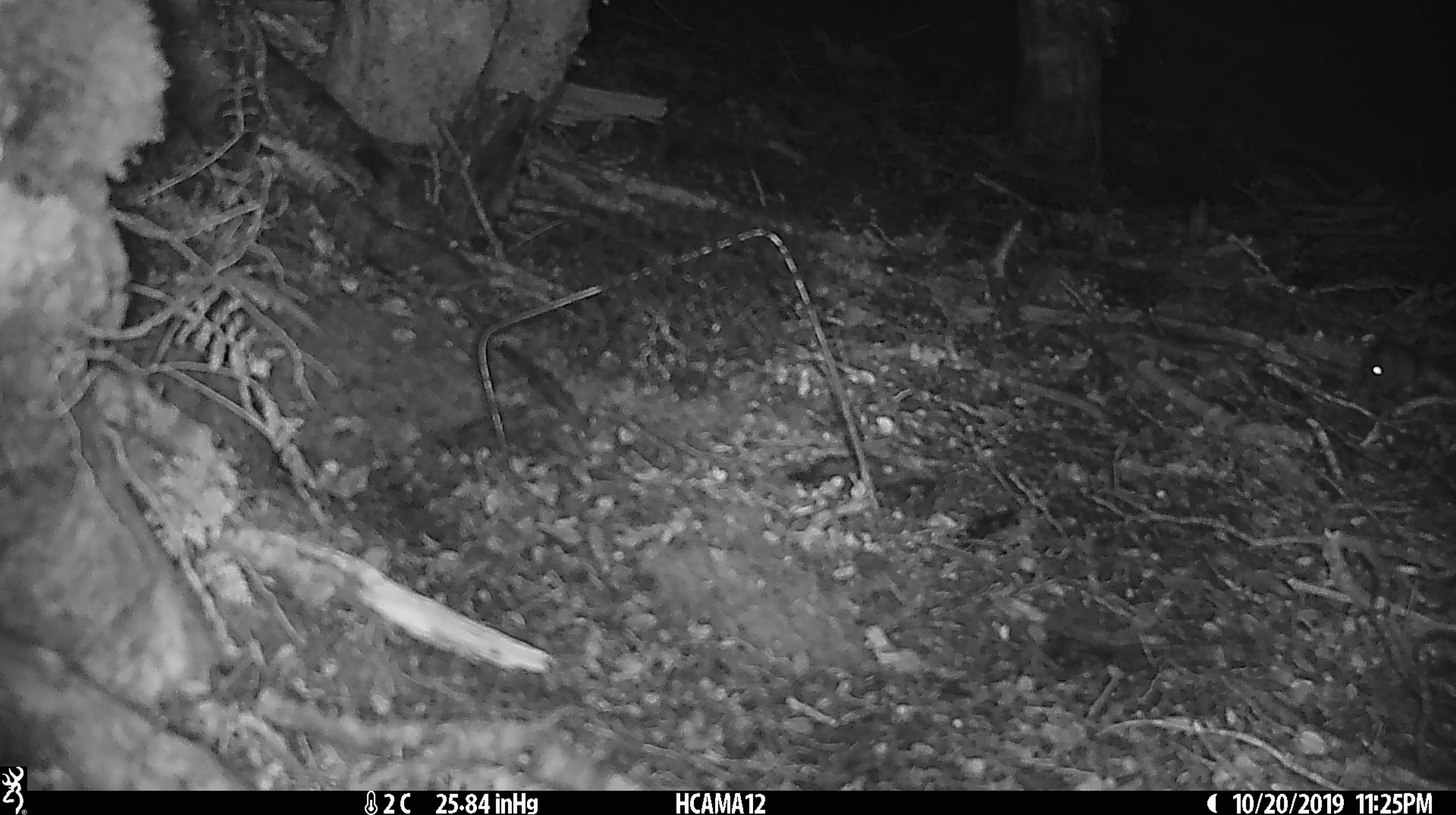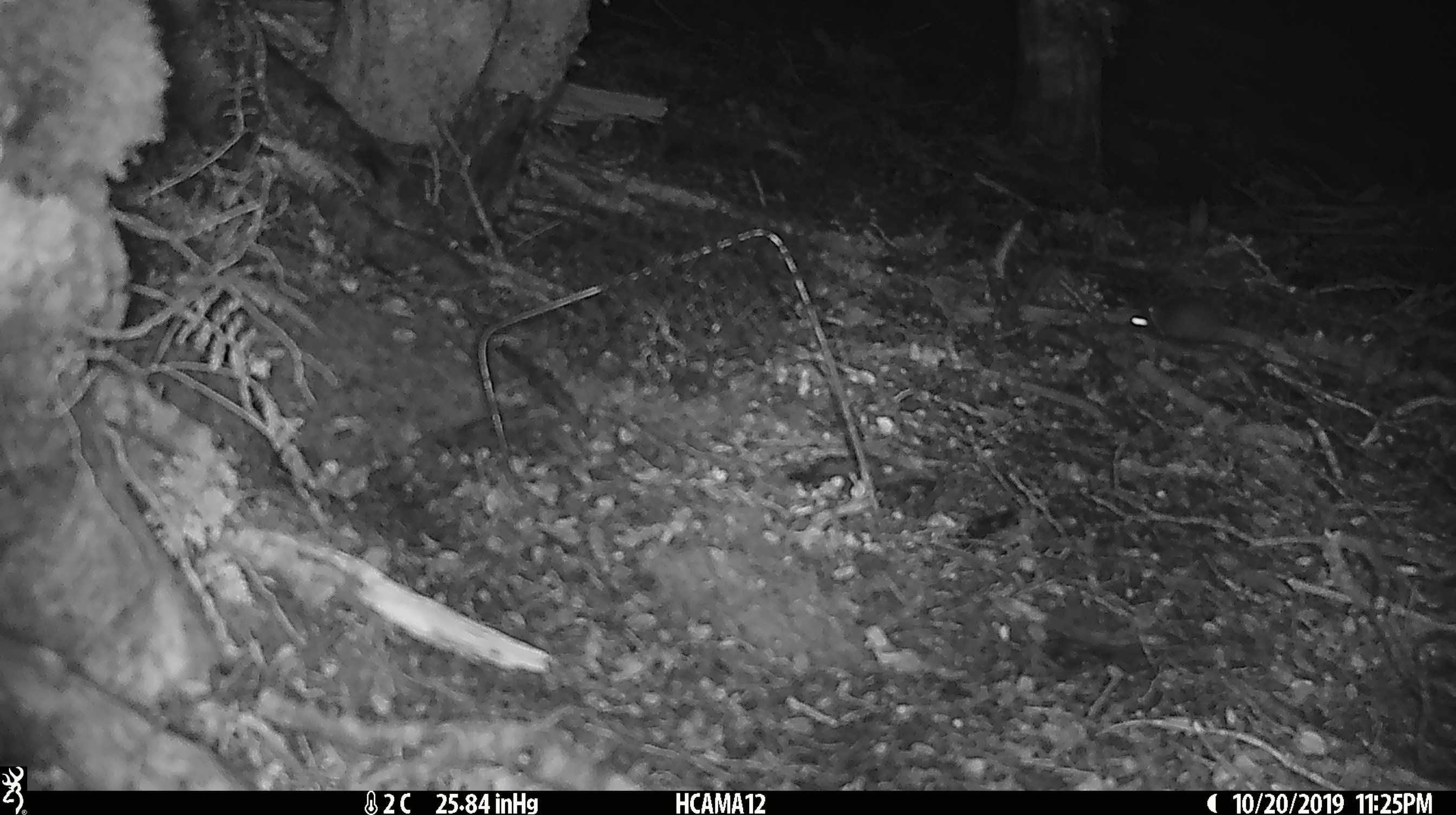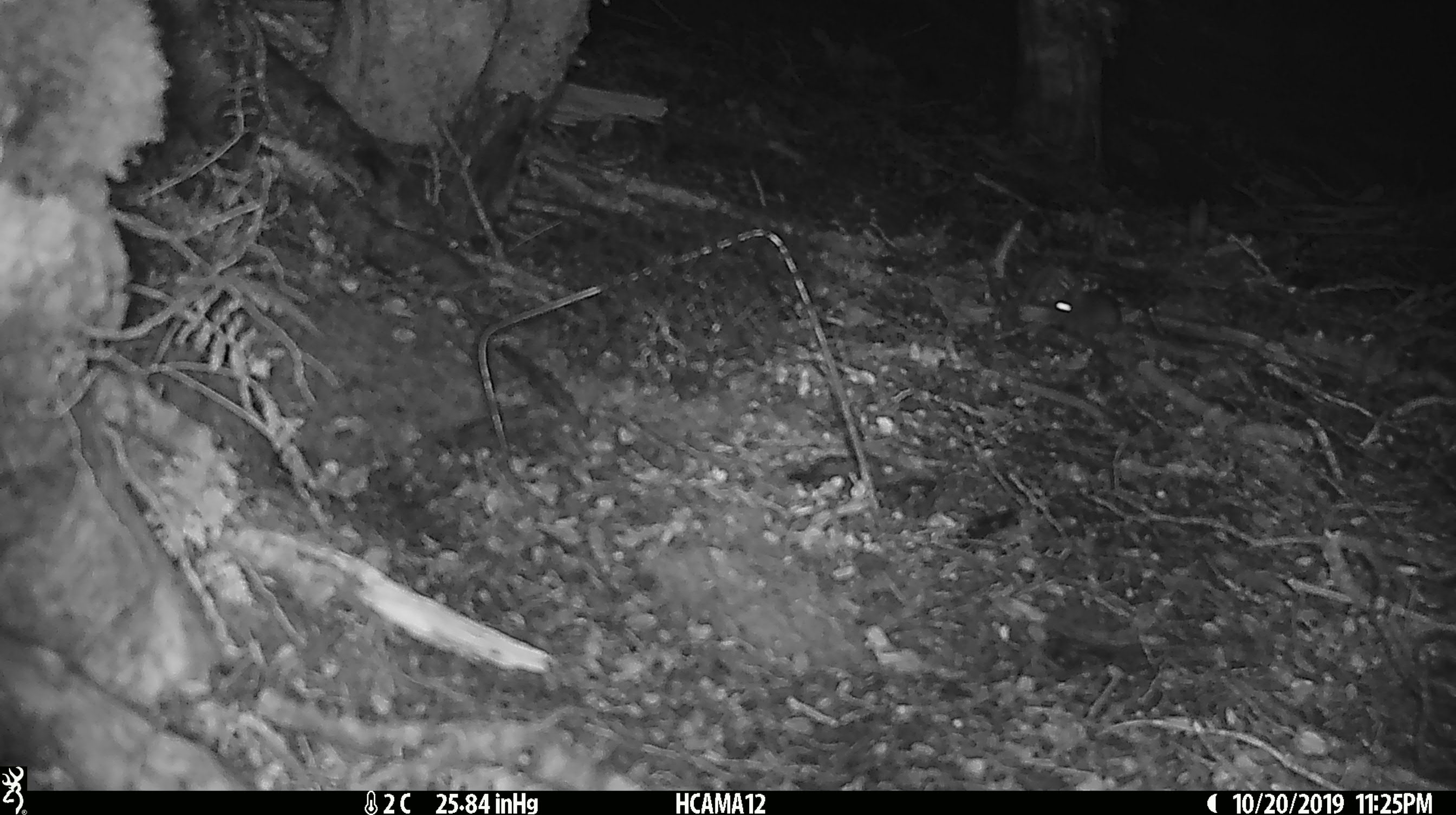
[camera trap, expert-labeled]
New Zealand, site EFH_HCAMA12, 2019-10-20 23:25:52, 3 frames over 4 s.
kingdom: Animalia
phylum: Chordata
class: Mammalia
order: Rodentia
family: Muridae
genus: Mus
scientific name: Mus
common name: mouse